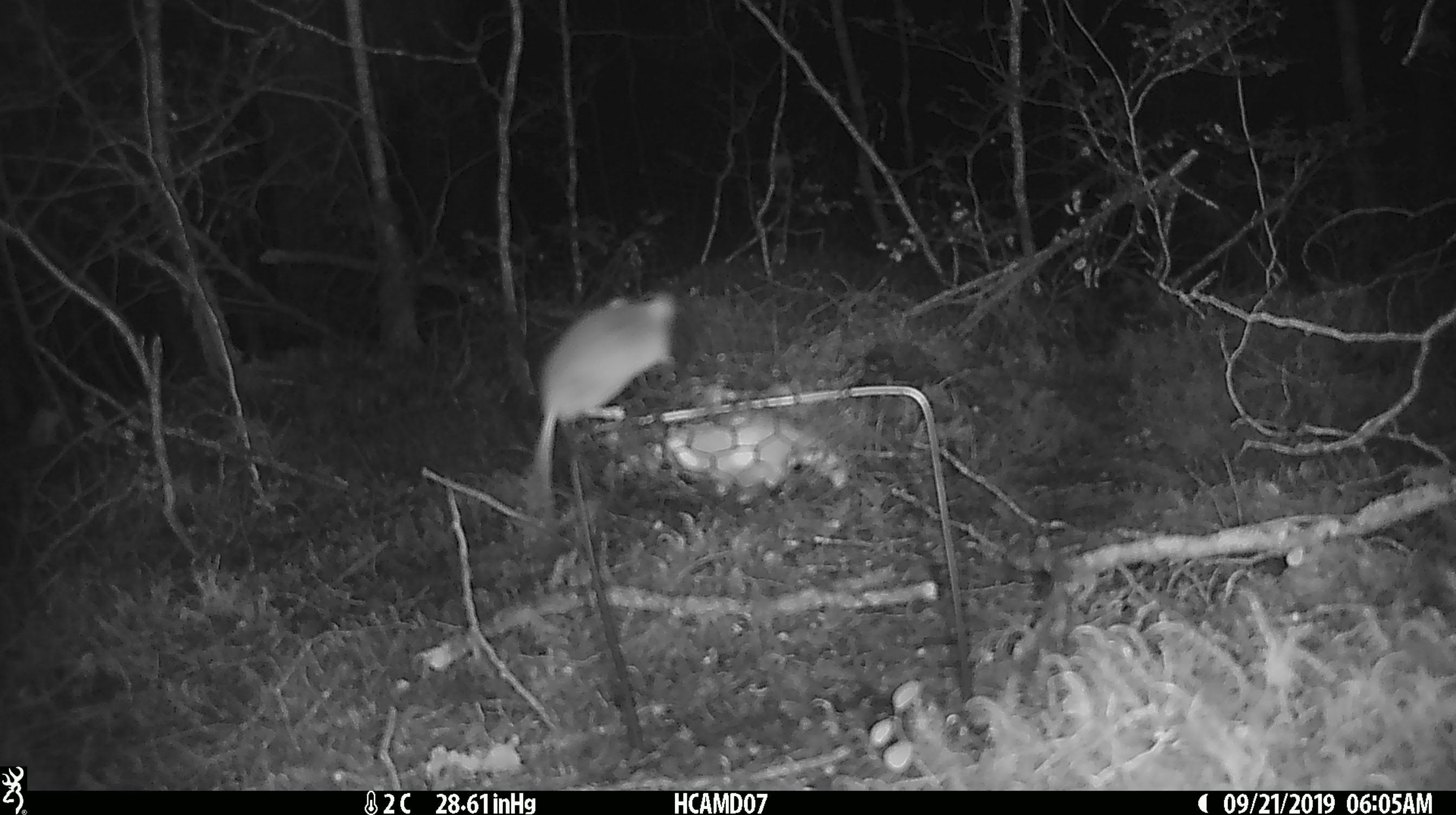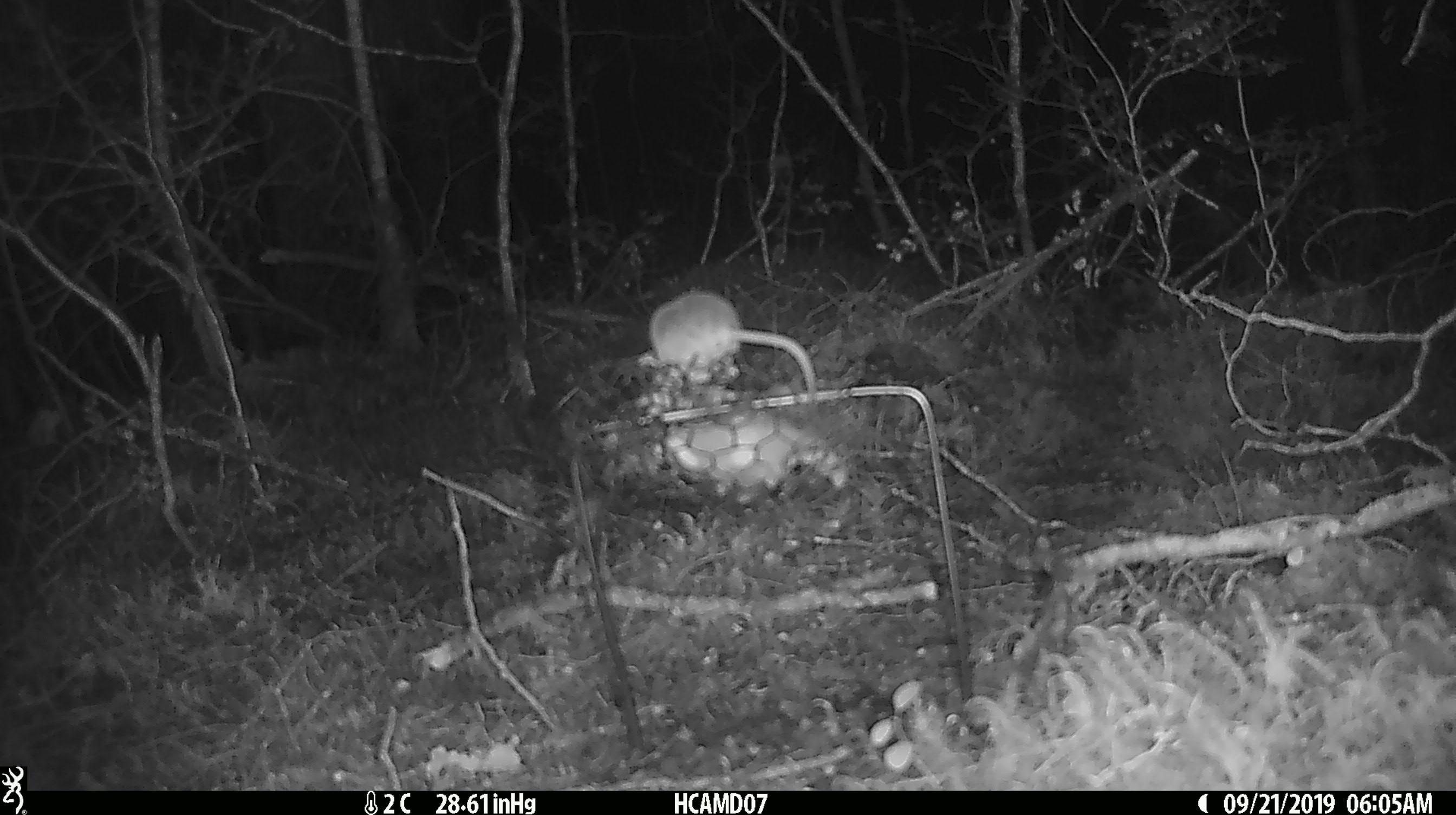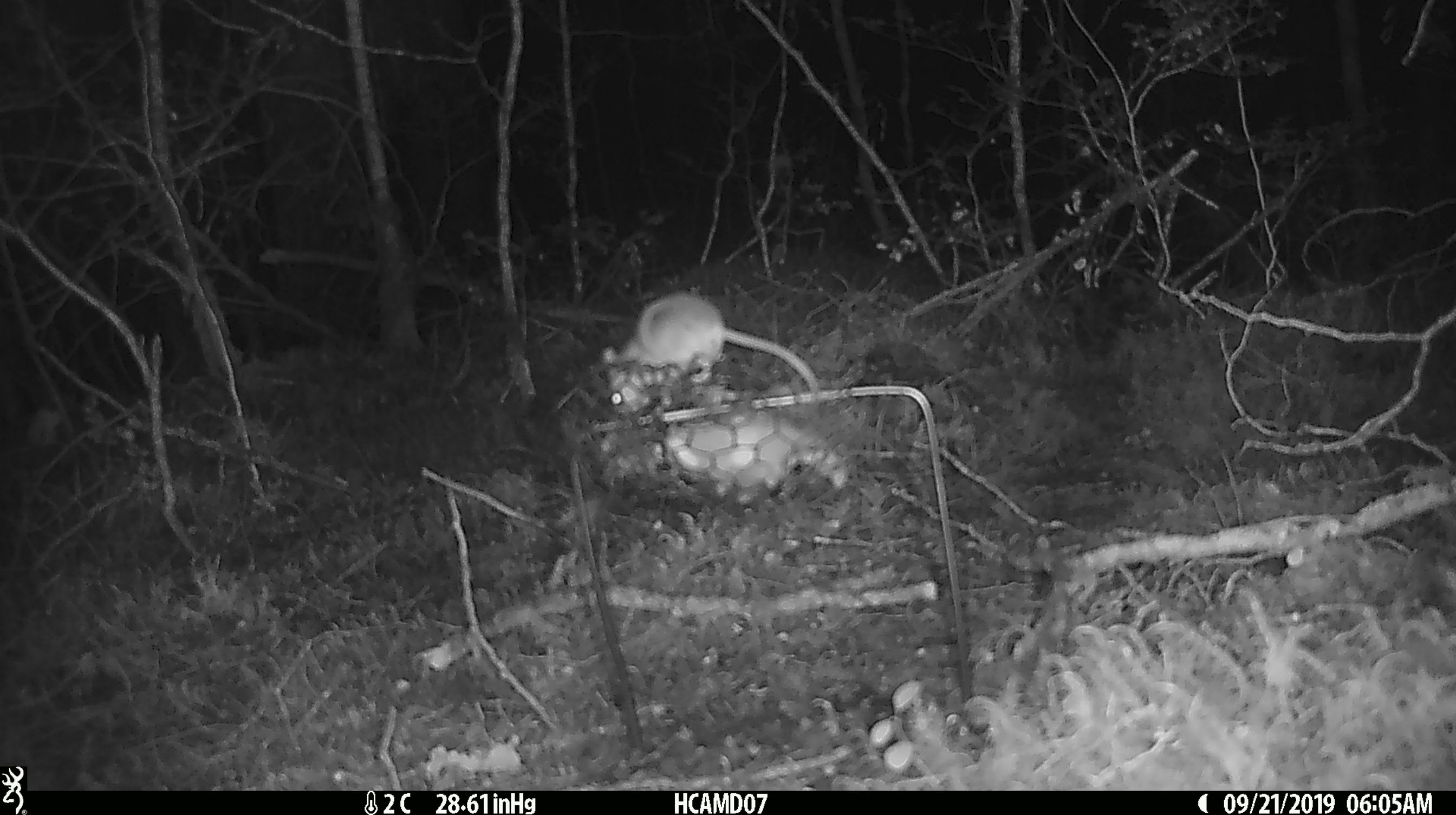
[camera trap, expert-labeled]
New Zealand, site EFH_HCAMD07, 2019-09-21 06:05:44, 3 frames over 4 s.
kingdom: Animalia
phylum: Chordata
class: Mammalia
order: Rodentia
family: Muridae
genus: Mus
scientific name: Mus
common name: mouse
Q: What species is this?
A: Mouse (Mus).